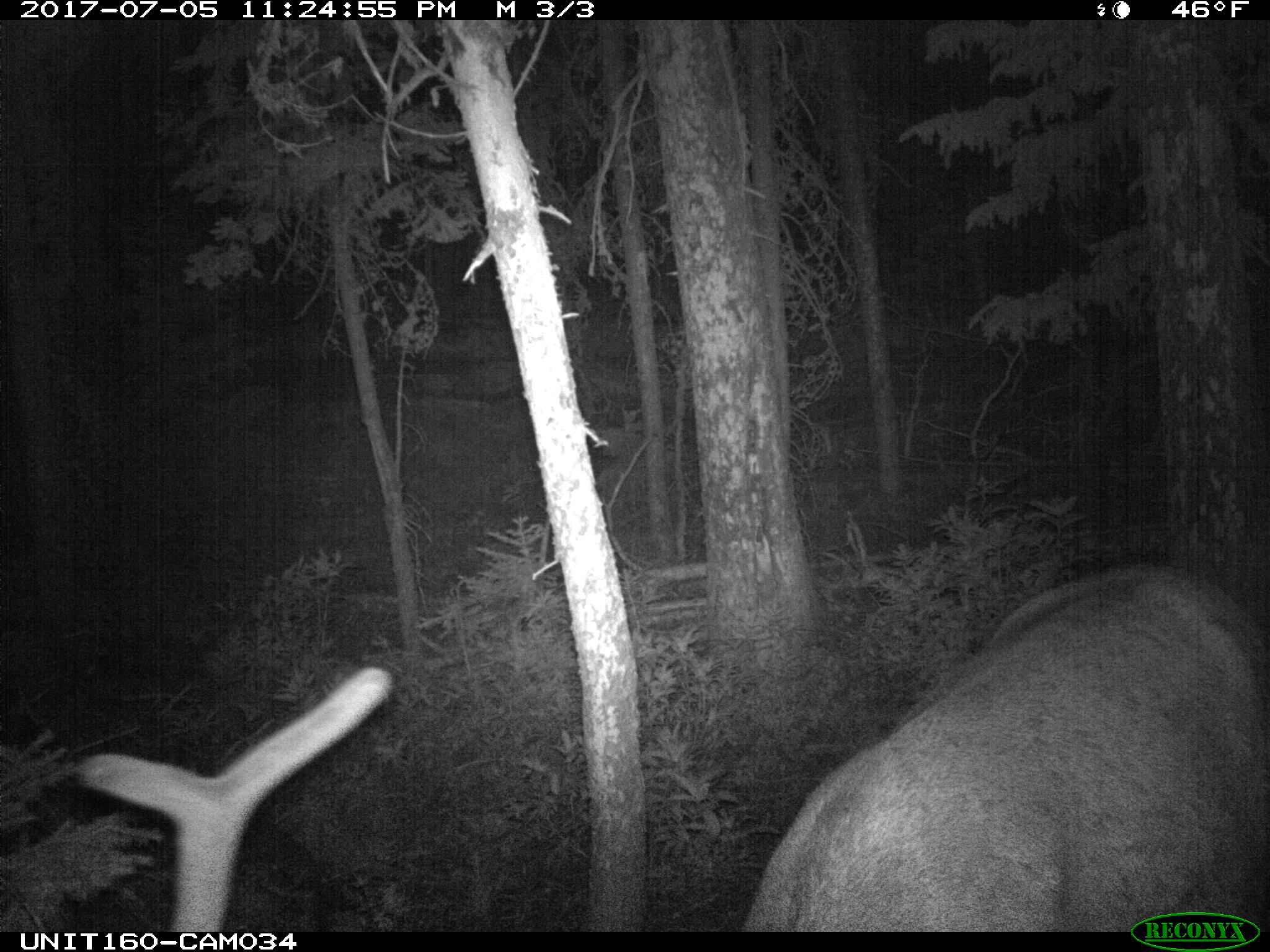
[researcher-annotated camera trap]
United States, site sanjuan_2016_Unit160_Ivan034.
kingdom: Animalia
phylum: Chordata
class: Mammalia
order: Artiodactyla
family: Cervidae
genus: Cervus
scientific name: Cervus elaphus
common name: red deer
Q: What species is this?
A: Cervus elaphus (red deer).